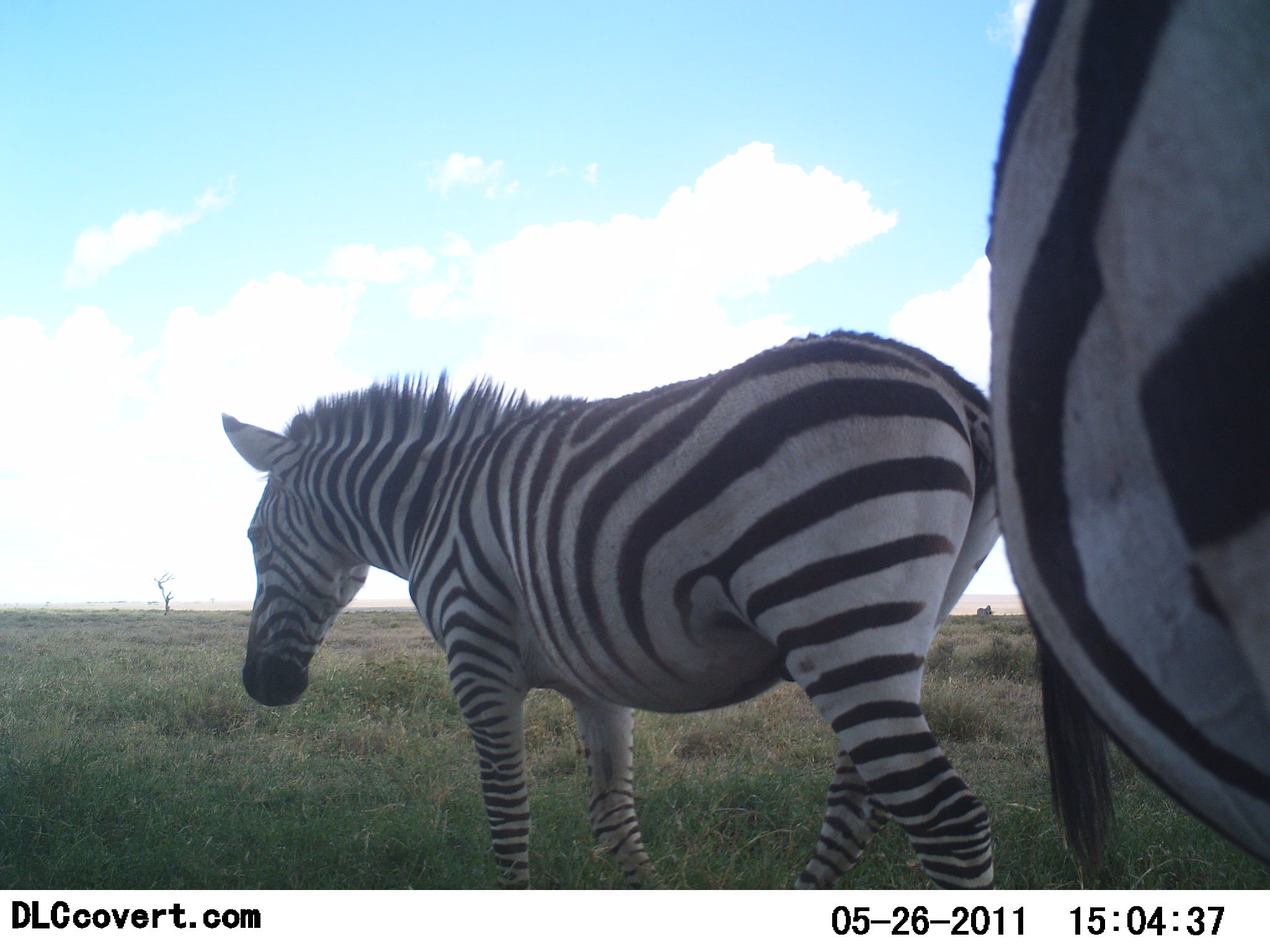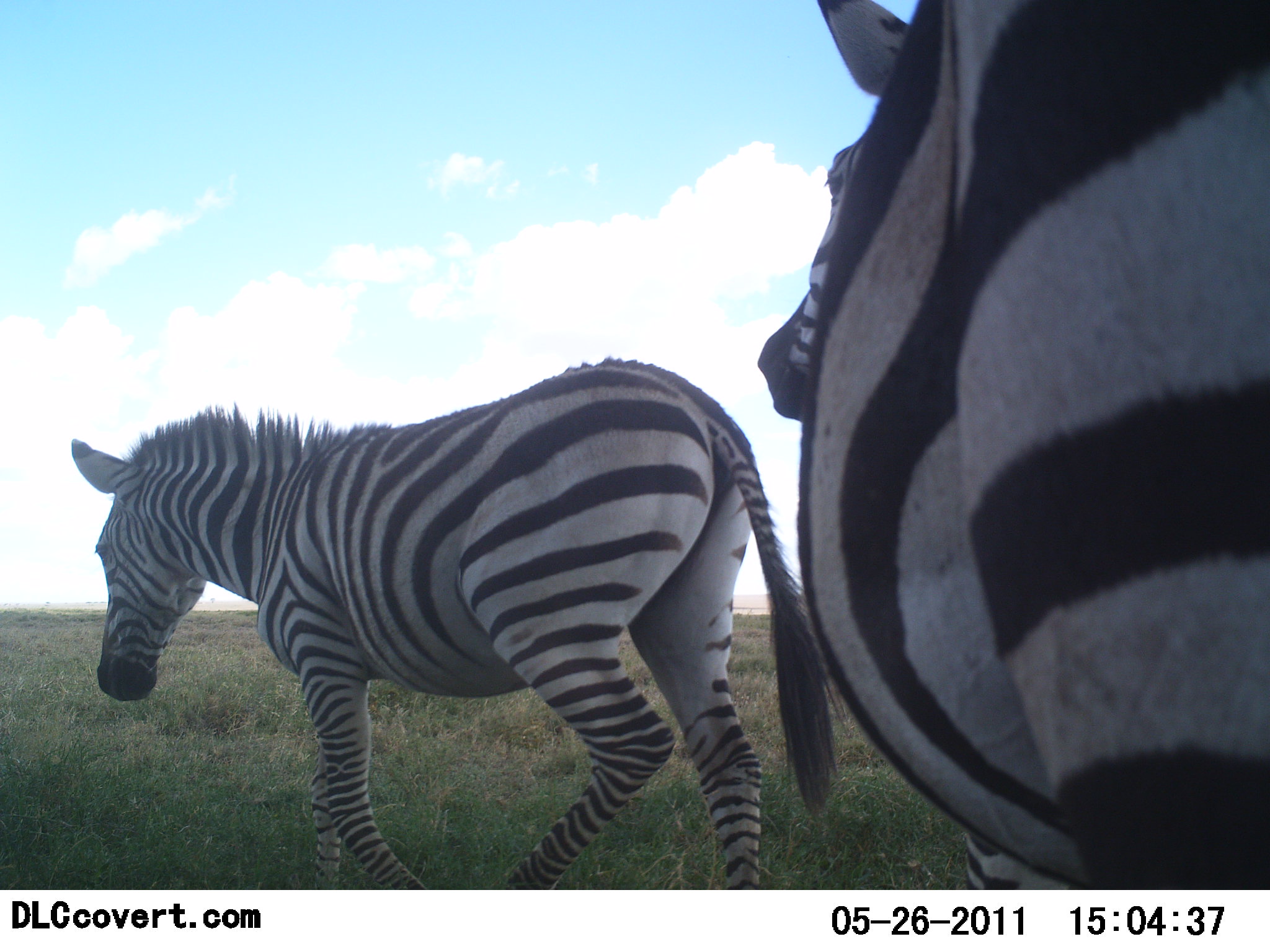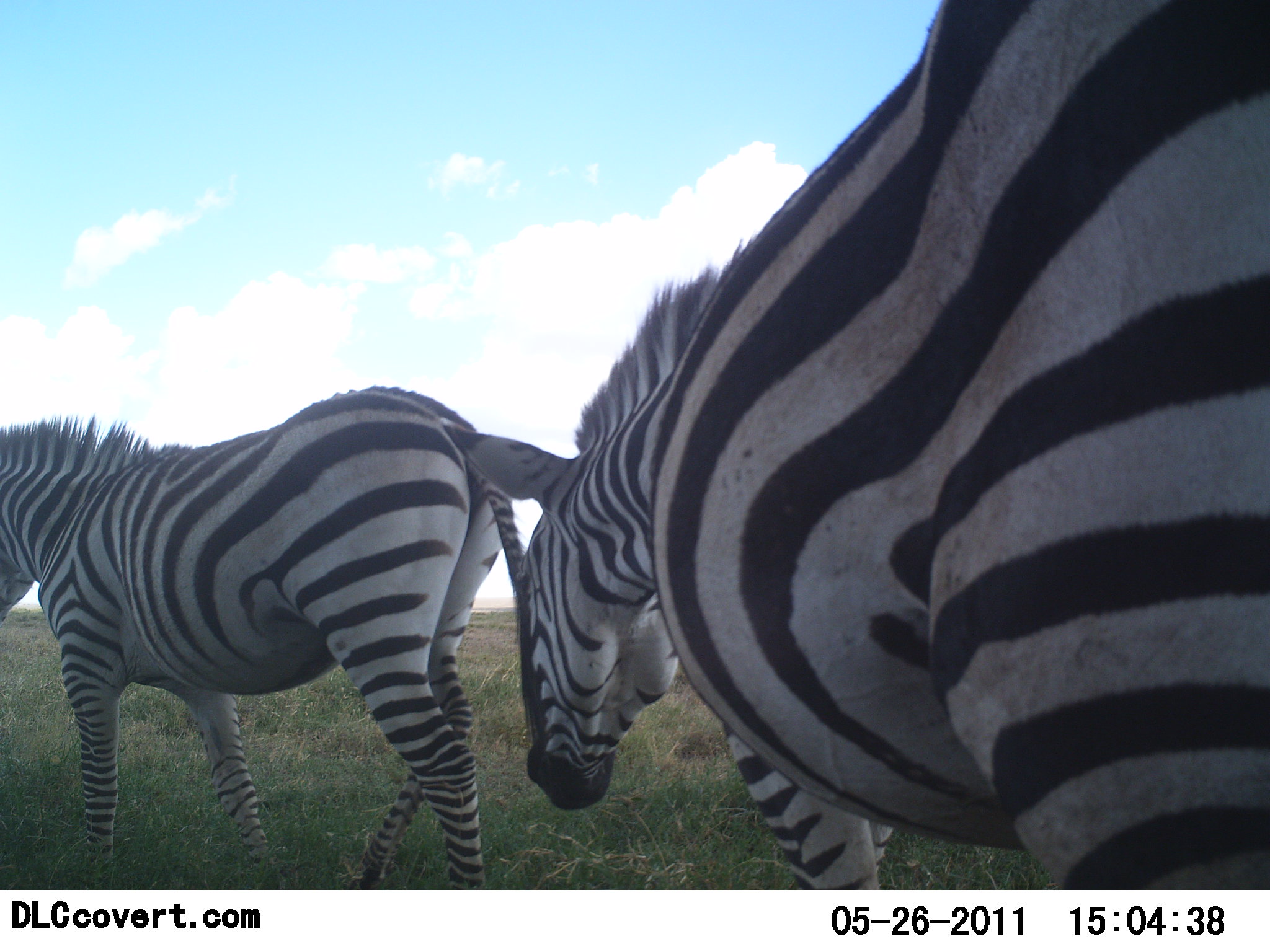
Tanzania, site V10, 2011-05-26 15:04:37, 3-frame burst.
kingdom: Animalia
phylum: Chordata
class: Mammalia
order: Perissodactyla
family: Equidae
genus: Equus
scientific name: Equus quagga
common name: plains zebra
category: zebra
Zebra (plains zebra) (Equus quagga), count 2. Behavior (volunteer vote fractions): standing 0%, resting 0%, moving 100%, interacting 8%. Young present (vote fraction): 0%. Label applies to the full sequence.